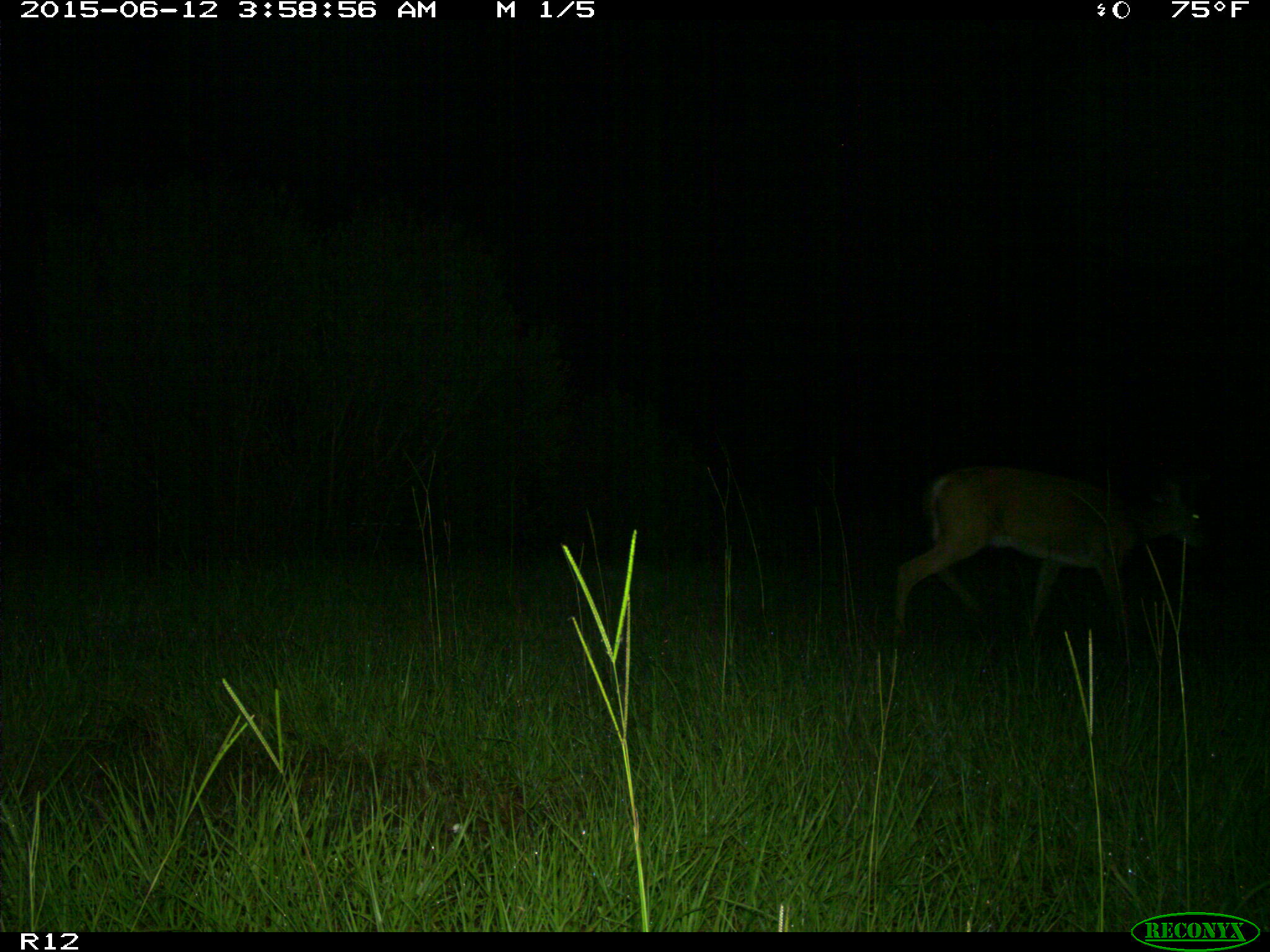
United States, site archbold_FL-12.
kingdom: Animalia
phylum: Chordata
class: Mammalia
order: Artiodactyla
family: Cervidae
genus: Odocoileus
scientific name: Odocoileus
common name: deer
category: unidentified deer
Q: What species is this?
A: Unidentified deer (deer) (Odocoileus).